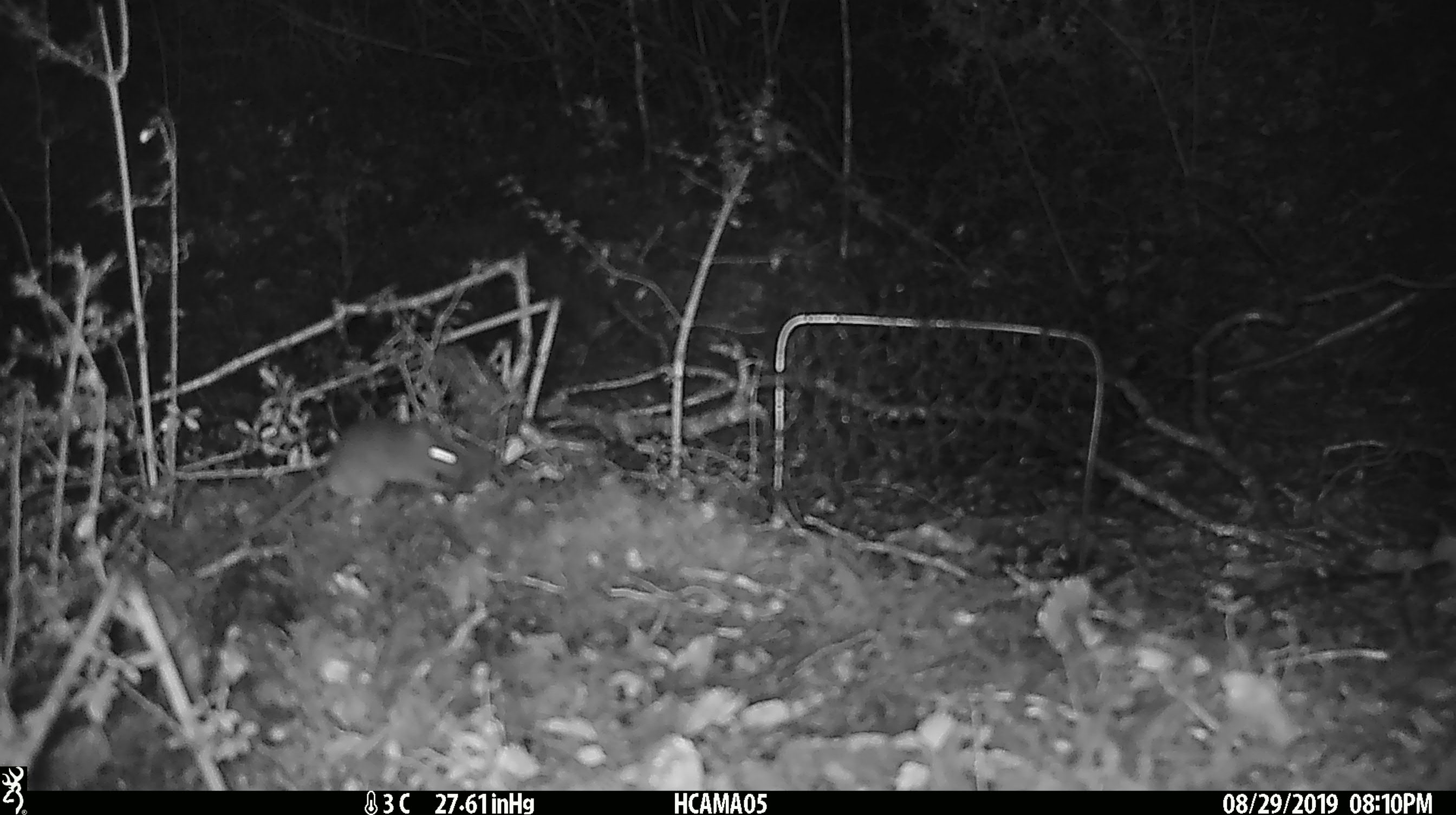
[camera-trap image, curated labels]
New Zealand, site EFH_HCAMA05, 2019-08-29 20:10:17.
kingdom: Animalia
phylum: Chordata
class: Mammalia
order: Rodentia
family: Muridae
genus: Mus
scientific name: Mus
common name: mouse